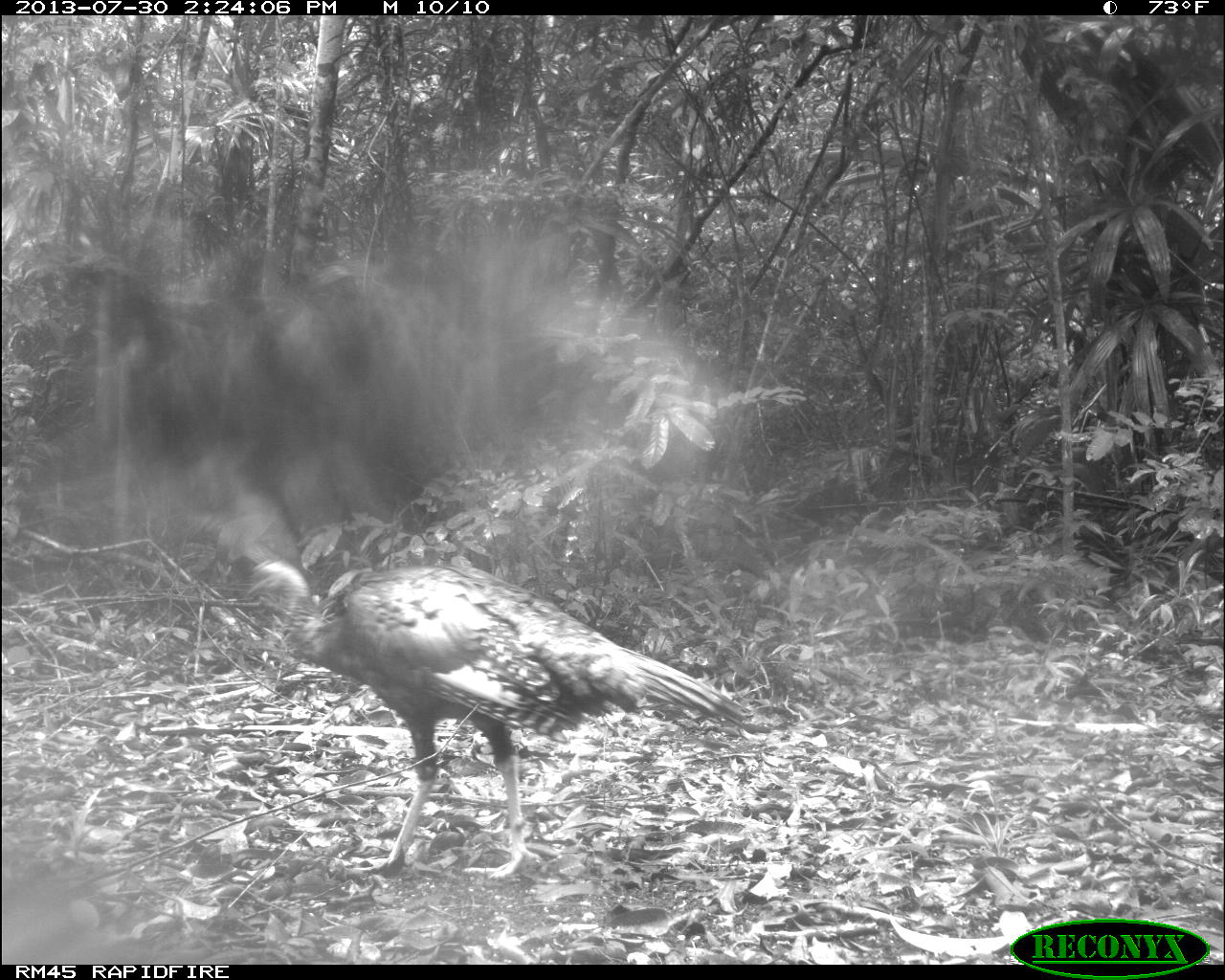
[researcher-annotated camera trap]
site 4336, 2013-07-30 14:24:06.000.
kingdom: Animalia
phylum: Chordata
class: Aves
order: Galliformes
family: Phasianidae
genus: Meleagris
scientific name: Meleagris ocellata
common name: ocellated turkey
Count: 2.